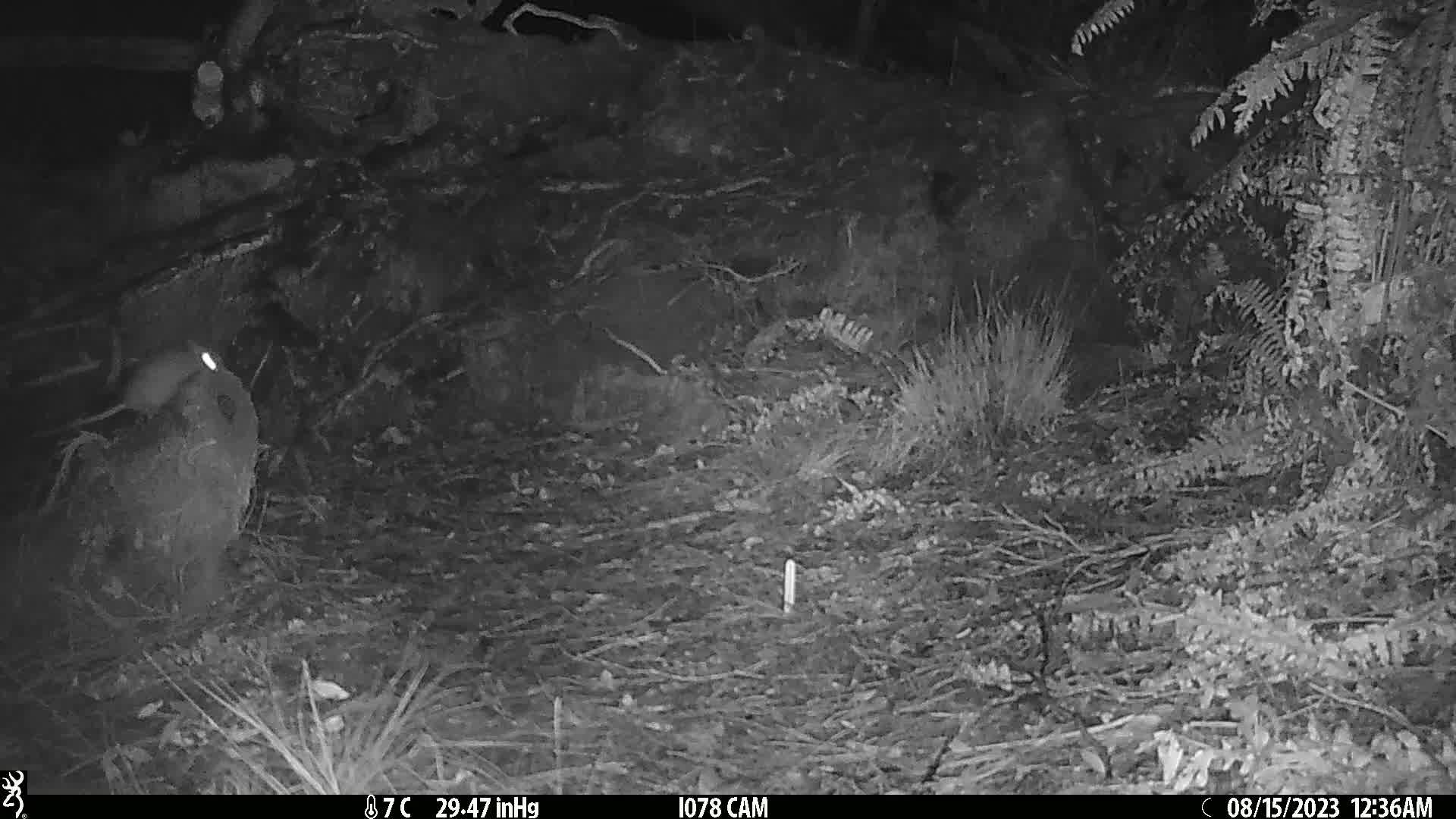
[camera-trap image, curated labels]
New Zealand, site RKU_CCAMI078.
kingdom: Animalia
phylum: Chordata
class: Mammalia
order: Rodentia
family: Muridae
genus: Rattus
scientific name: Rattus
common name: rat